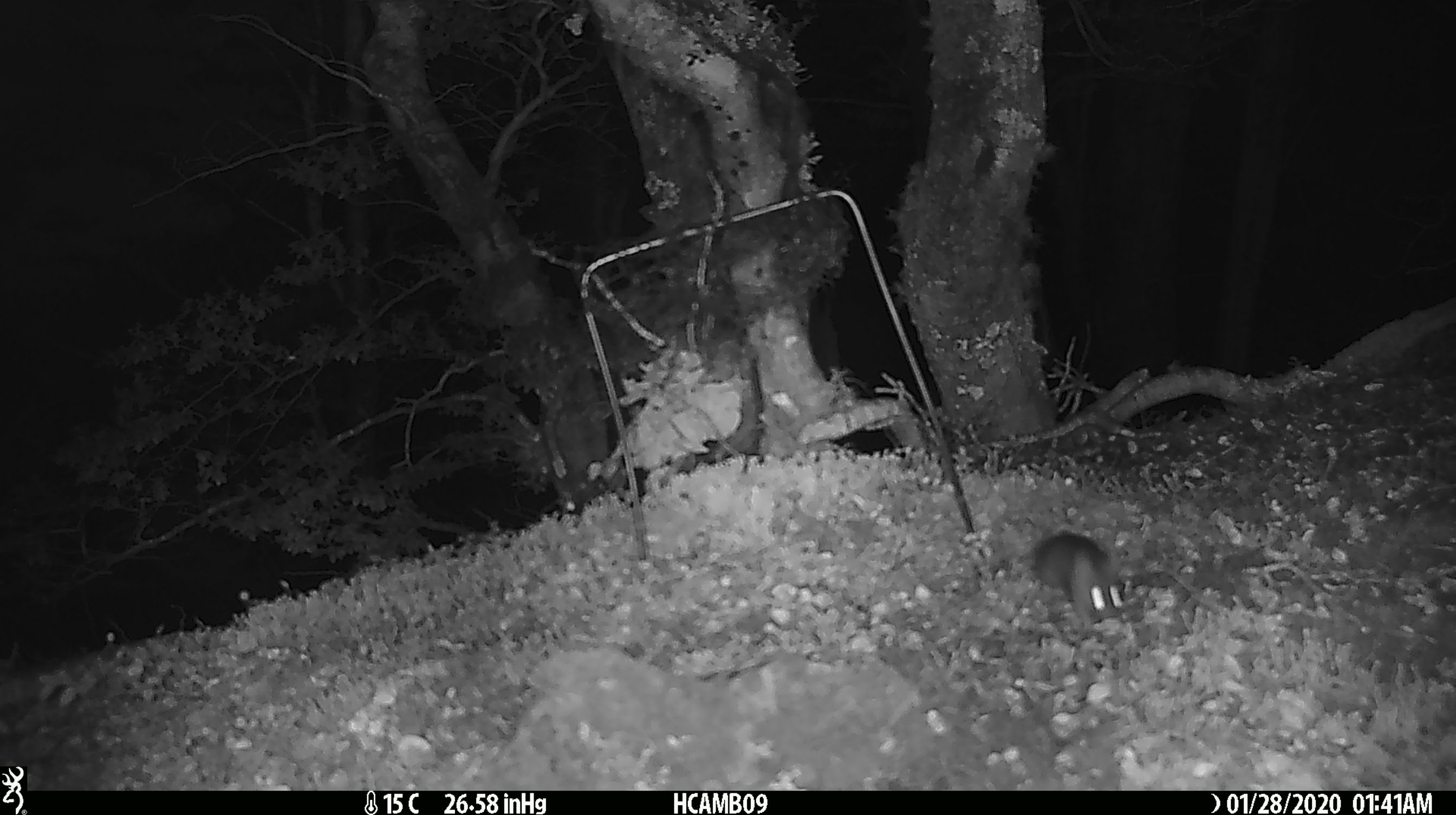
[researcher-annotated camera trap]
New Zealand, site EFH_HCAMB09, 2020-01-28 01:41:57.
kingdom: Animalia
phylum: Chordata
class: Mammalia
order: Rodentia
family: Muridae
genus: Mus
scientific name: Mus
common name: mouse